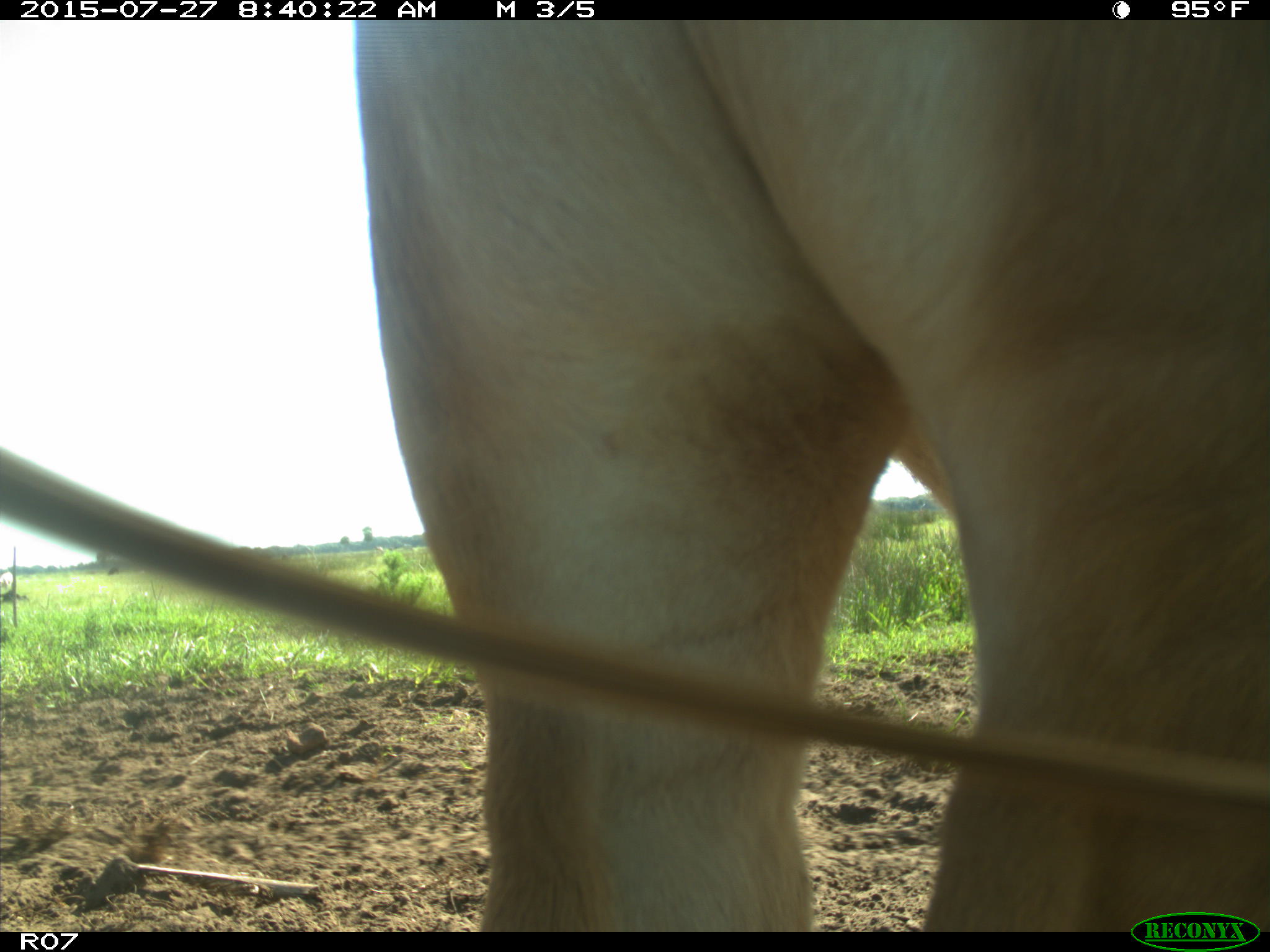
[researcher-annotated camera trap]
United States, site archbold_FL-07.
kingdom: Animalia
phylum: Chordata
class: Mammalia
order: Artiodactyla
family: Bovidae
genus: Bos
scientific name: Bos taurus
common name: domestic cow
Bos taurus (domestic cow).